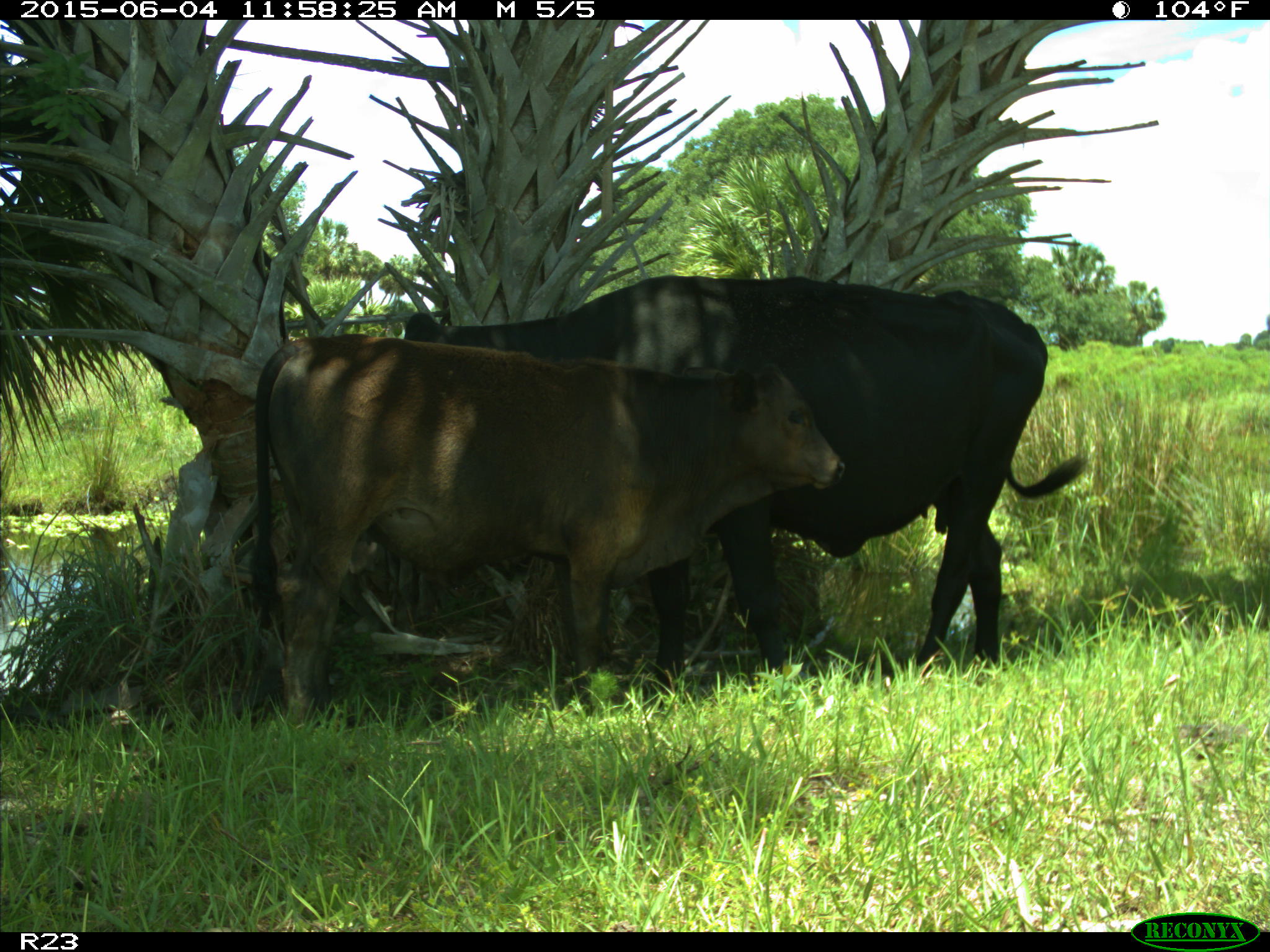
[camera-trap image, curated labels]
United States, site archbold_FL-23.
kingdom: Animalia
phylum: Chordata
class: Mammalia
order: Artiodactyla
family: Bovidae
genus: Bos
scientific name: Bos taurus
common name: domestic cow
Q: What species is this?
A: Bos taurus (domestic cow).